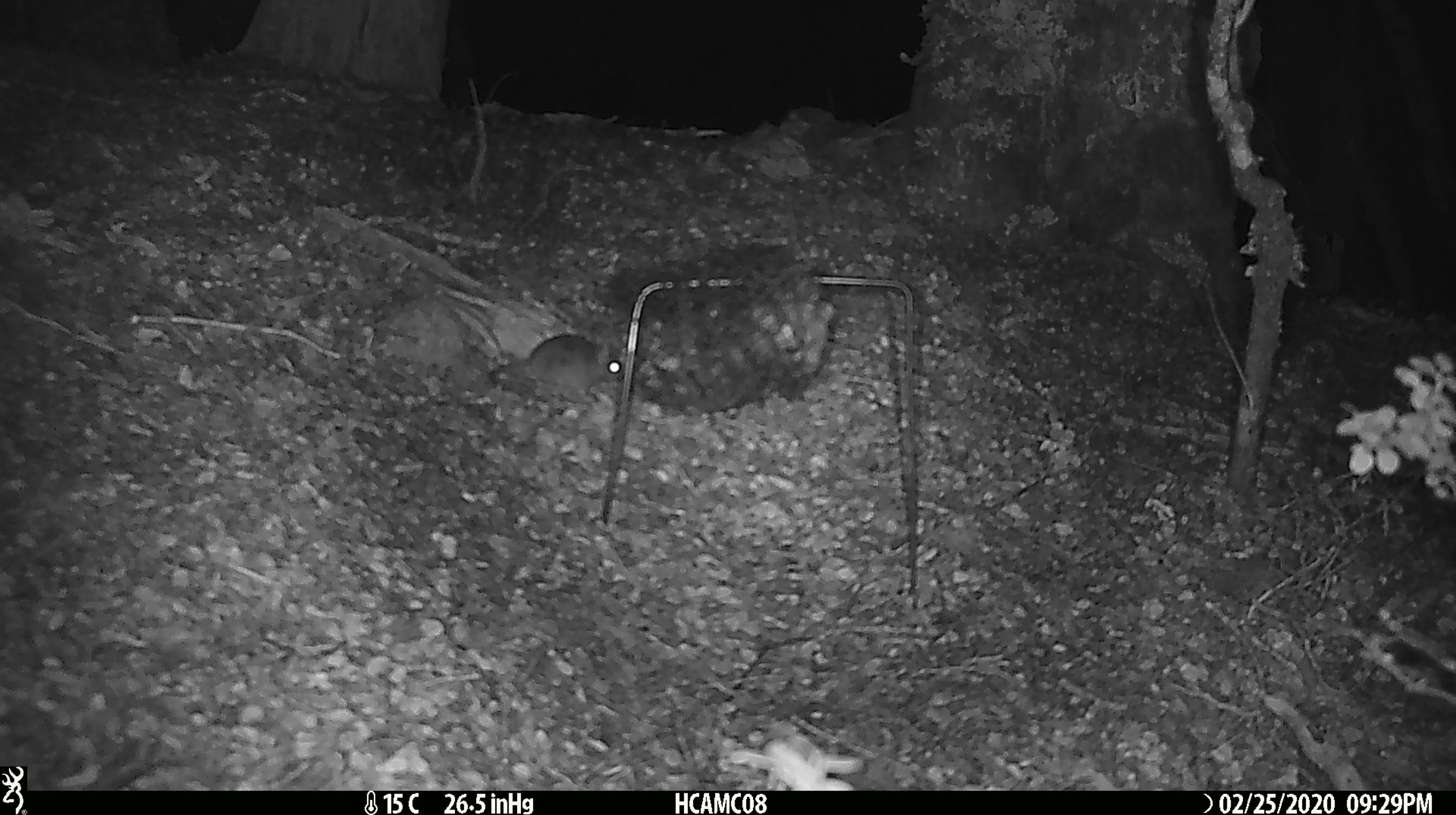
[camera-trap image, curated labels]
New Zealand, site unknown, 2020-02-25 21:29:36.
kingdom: Animalia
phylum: Chordata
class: Mammalia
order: Rodentia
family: Muridae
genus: Mus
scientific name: Mus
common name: mouse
Mouse (Mus).